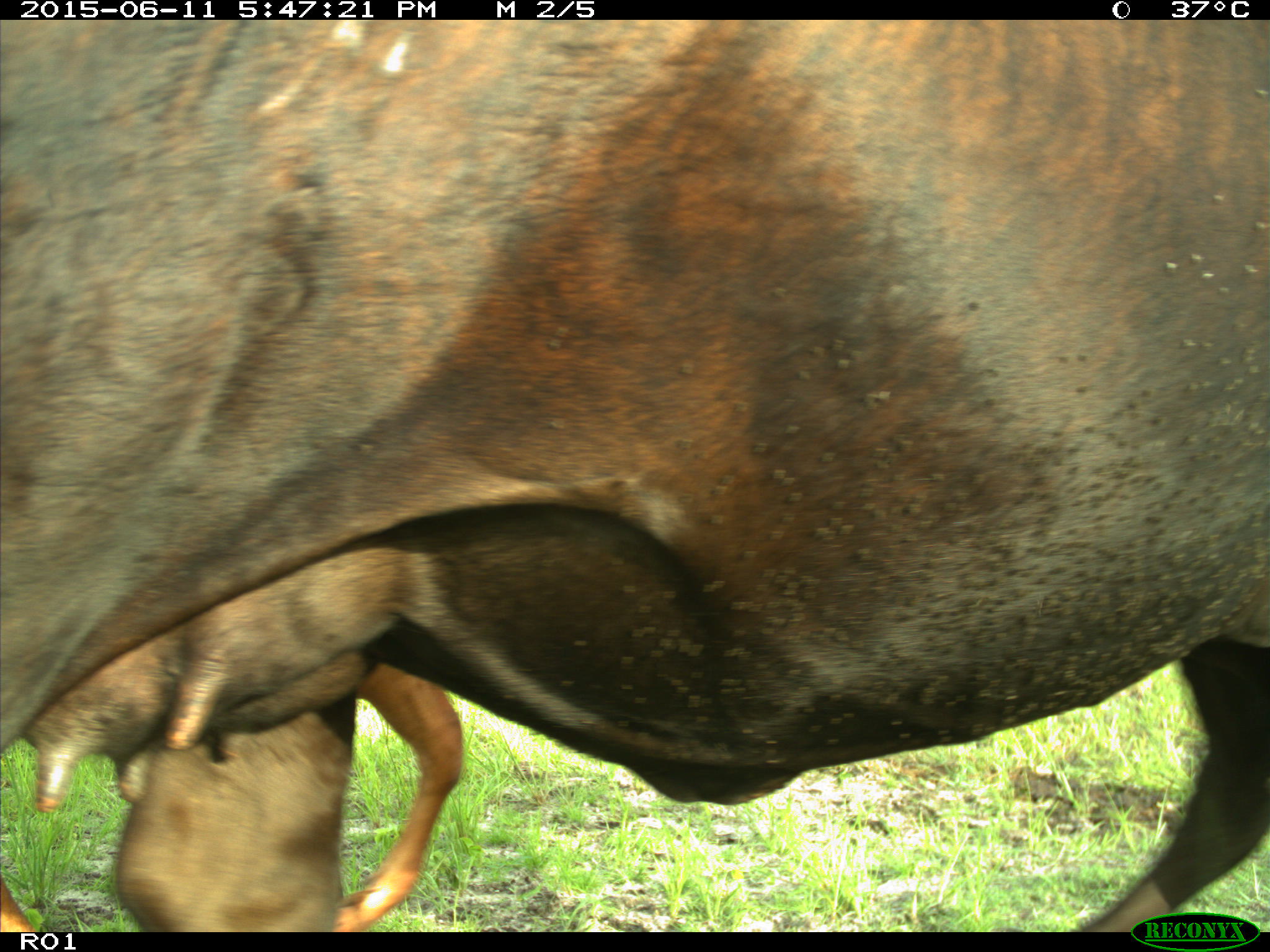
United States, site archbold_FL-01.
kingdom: Animalia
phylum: Chordata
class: Mammalia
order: Artiodactyla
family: Bovidae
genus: Bos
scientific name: Bos taurus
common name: domestic cow